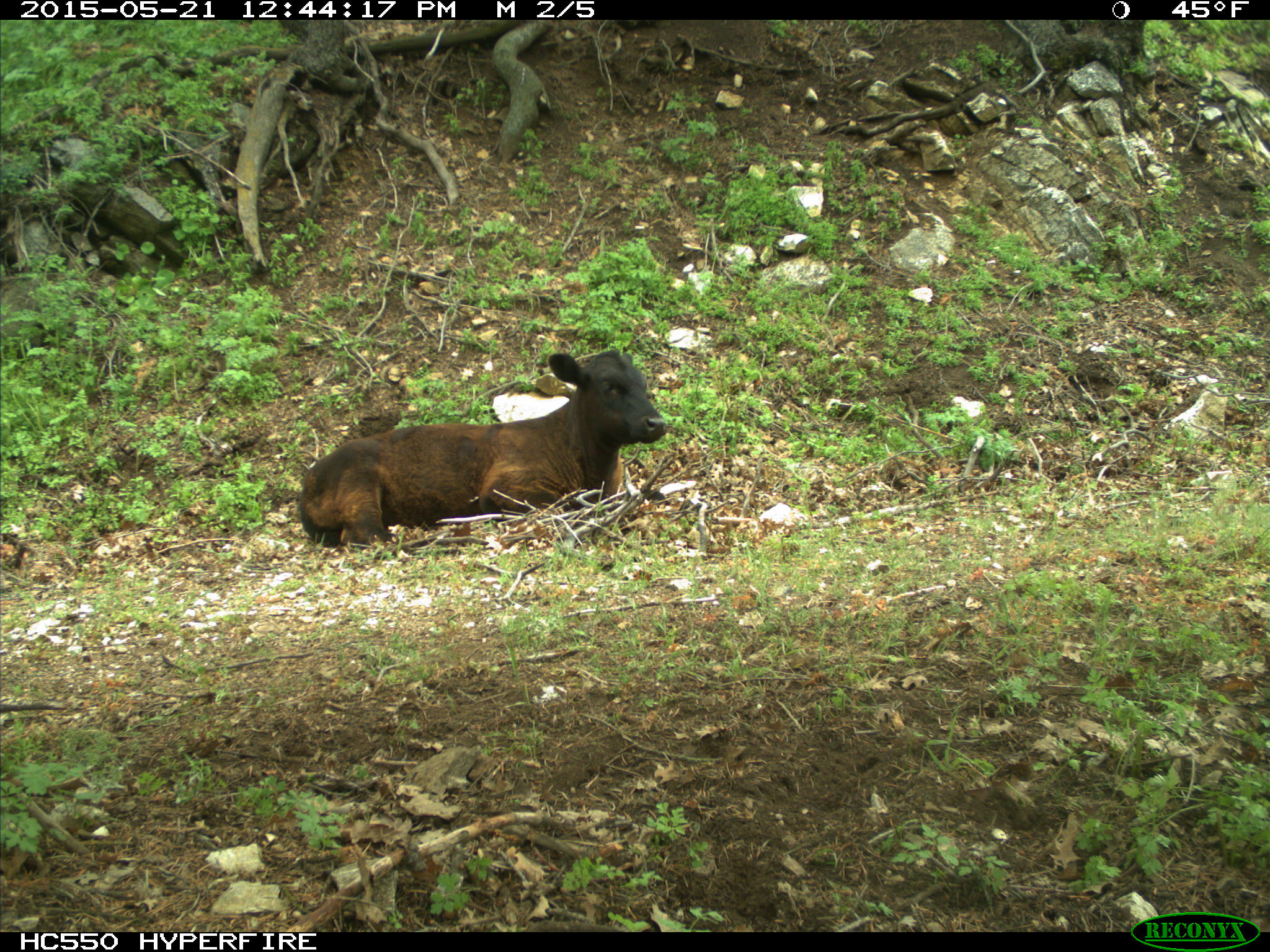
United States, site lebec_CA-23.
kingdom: Animalia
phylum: Chordata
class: Mammalia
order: Artiodactyla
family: Bovidae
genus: Bos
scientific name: Bos taurus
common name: domestic cow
Bos taurus (domestic cow).